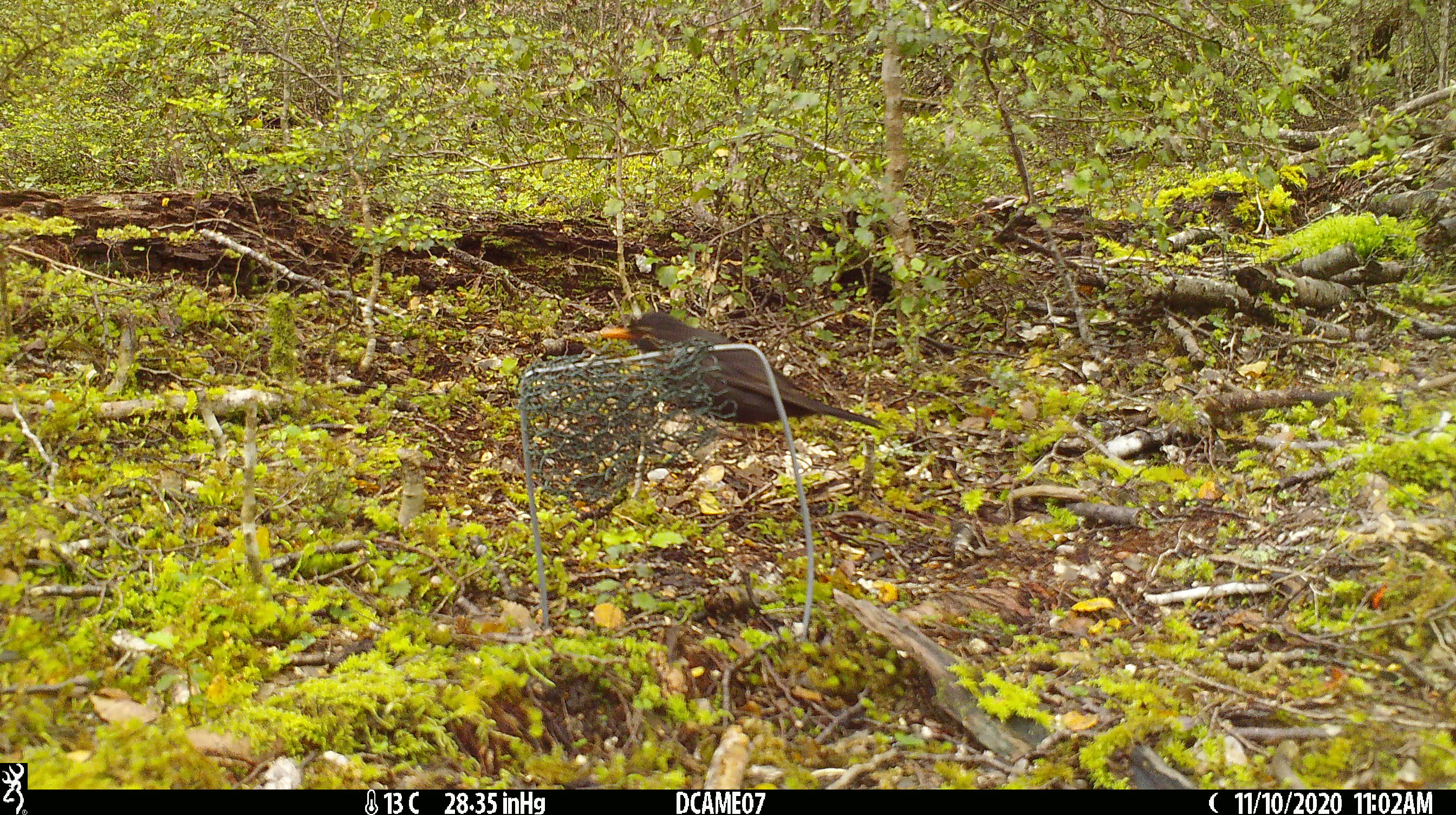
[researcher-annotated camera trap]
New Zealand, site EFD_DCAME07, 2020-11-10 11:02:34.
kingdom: Animalia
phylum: Chordata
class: Aves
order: Passeriformes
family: Turdidae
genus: Turdus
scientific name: Turdus merula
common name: eurasian blackbird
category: blackbird